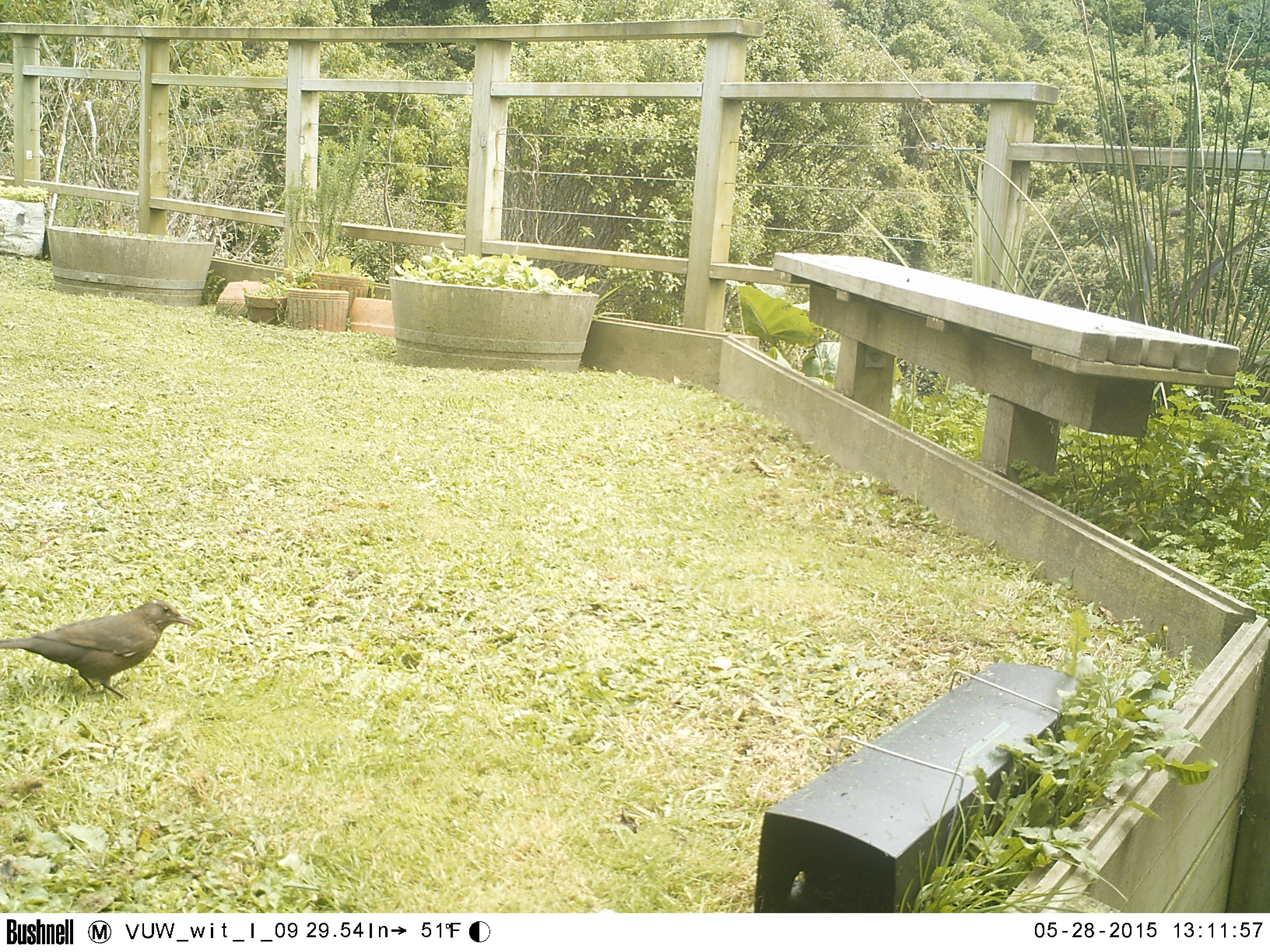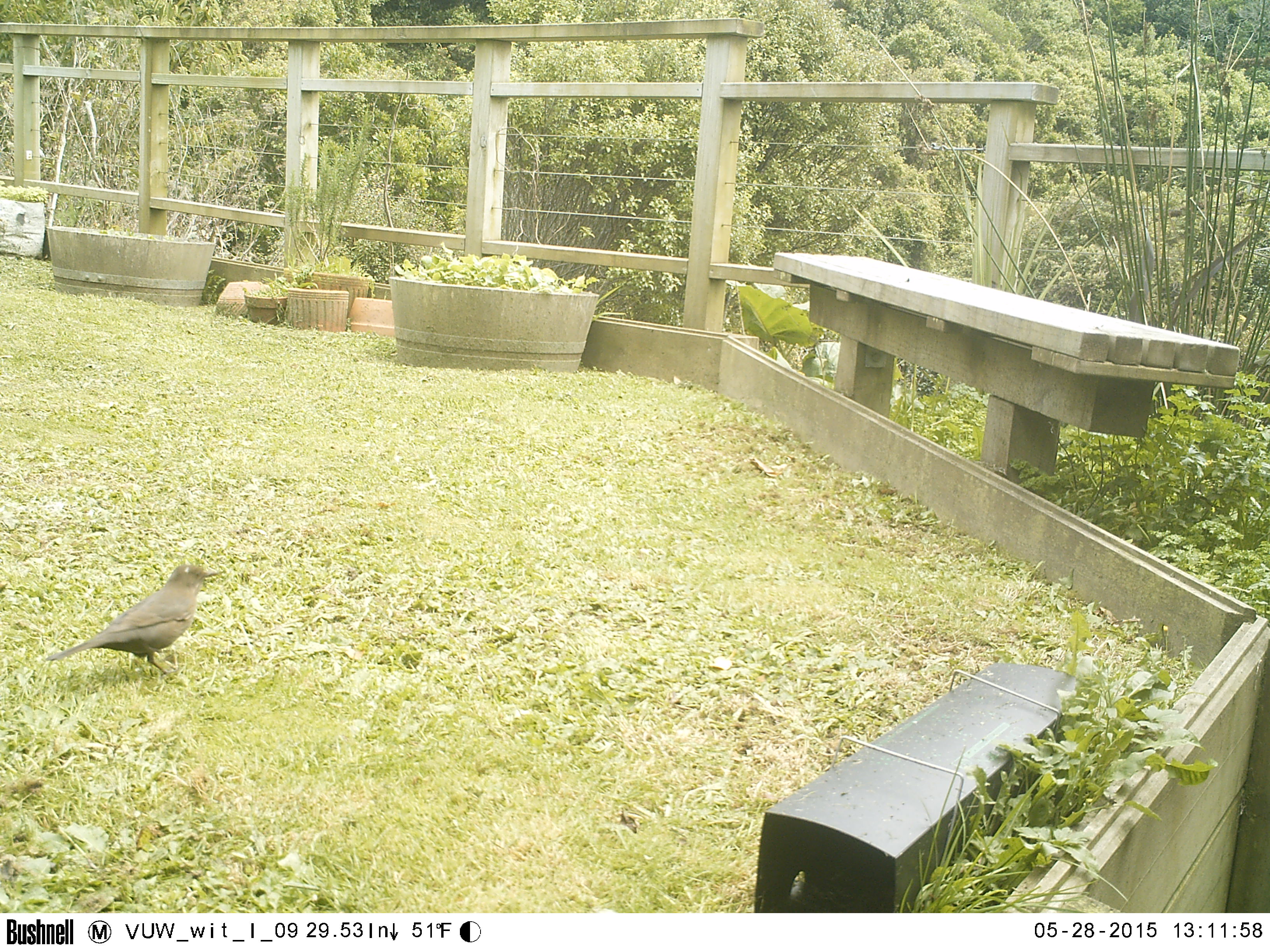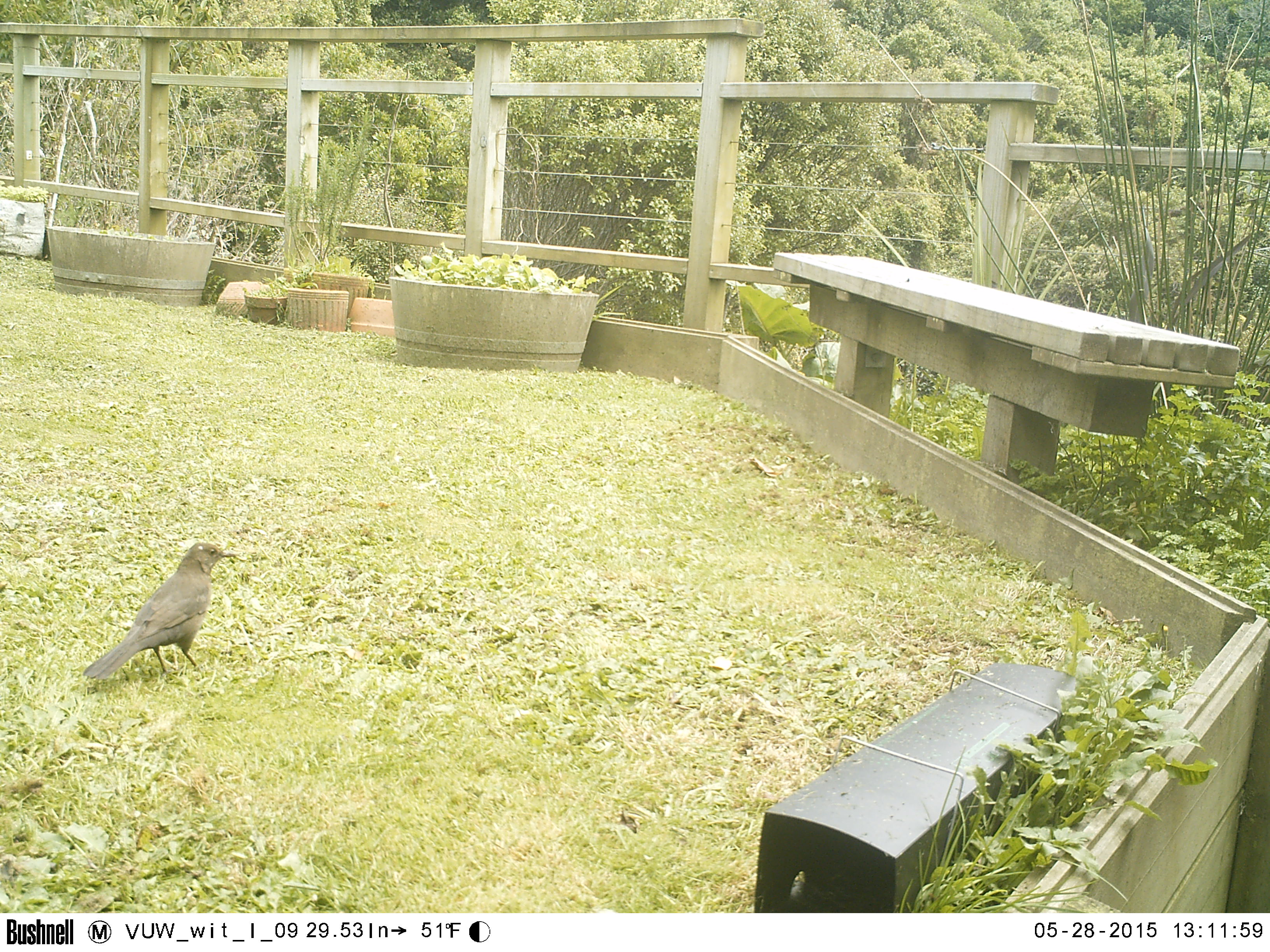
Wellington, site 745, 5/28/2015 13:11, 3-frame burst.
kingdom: Animalia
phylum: Chordata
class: Aves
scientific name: Aves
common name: bird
Bird (Aves).